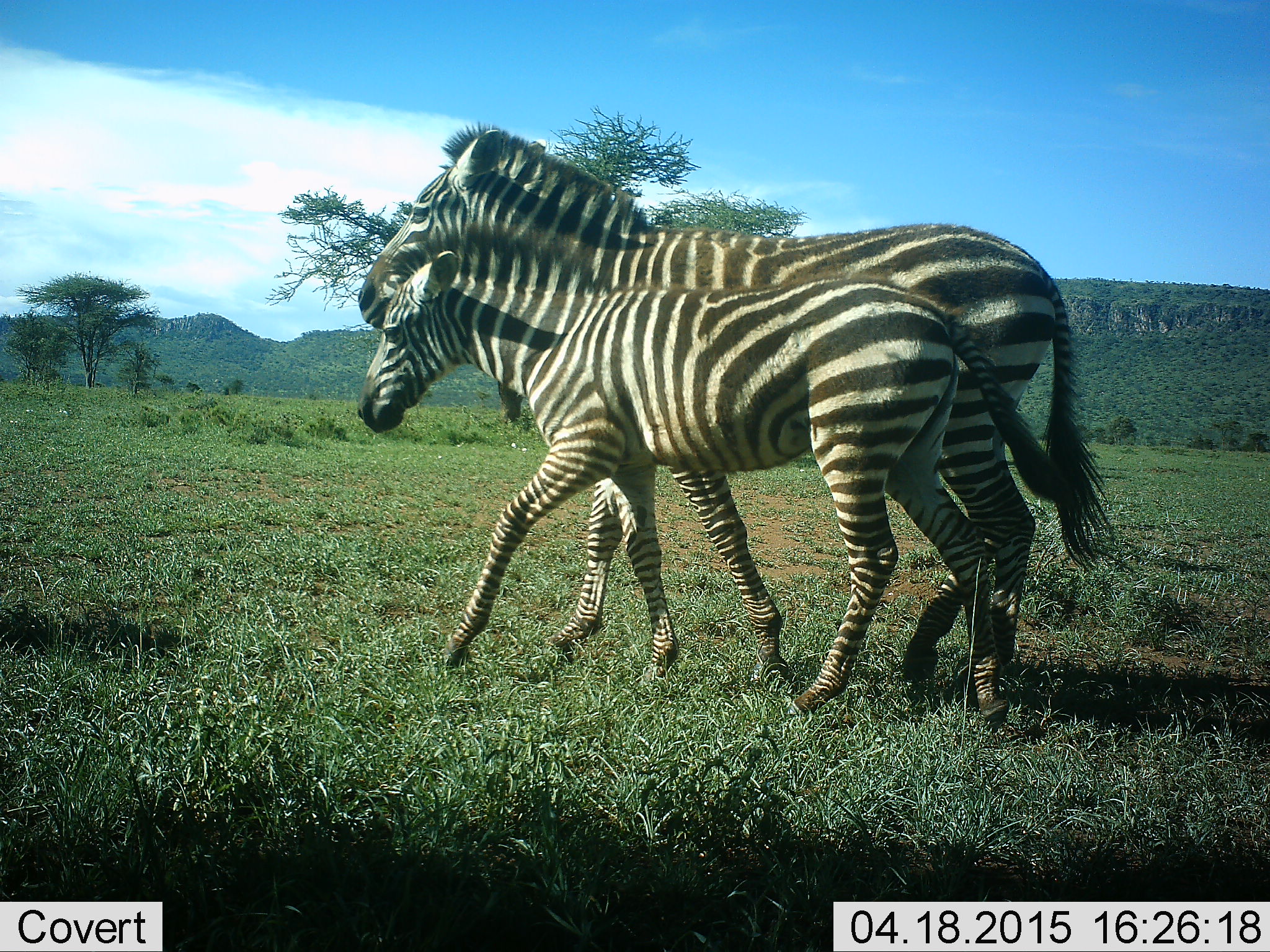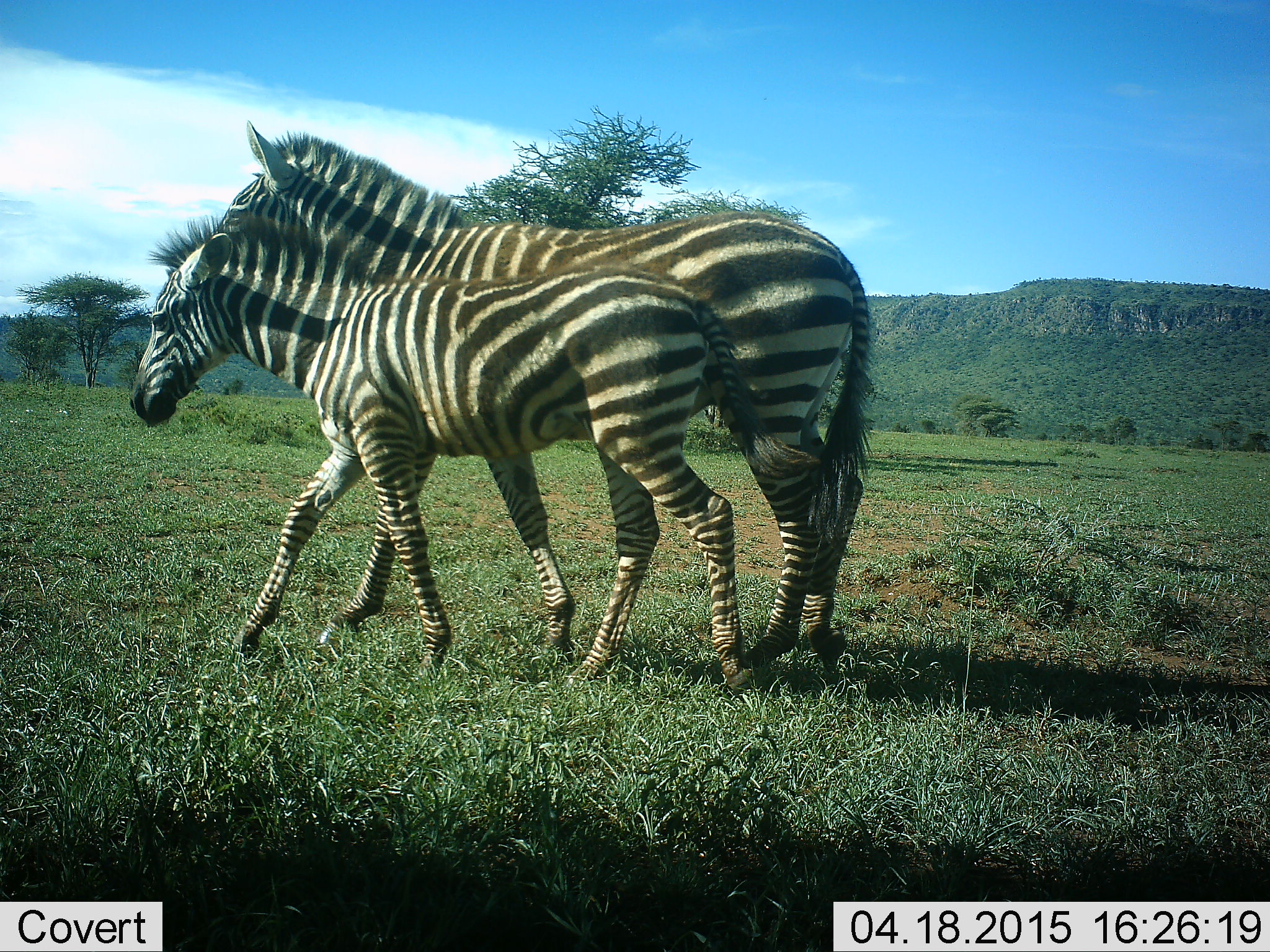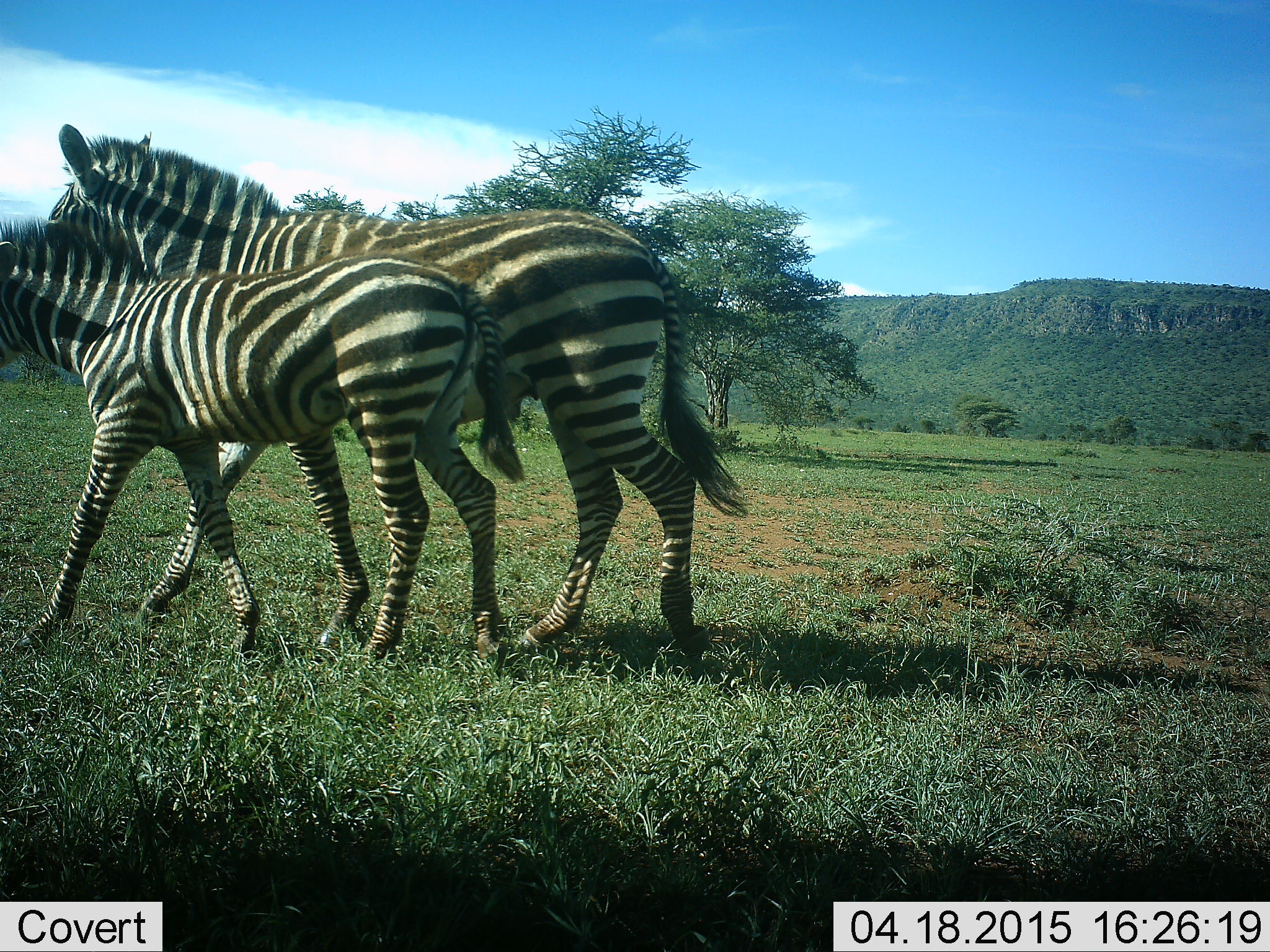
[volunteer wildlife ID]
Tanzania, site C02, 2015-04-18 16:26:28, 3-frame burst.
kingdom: Animalia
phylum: Chordata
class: Mammalia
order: Perissodactyla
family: Equidae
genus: Equus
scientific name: Equus quagga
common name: plains zebra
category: zebra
Zebra (plains zebra) (Equus quagga), count 2. Behavior (volunteer vote fractions): standing 0%, resting 0%, moving 100%, interacting 0%. Young present (vote fraction): 90%. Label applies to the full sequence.